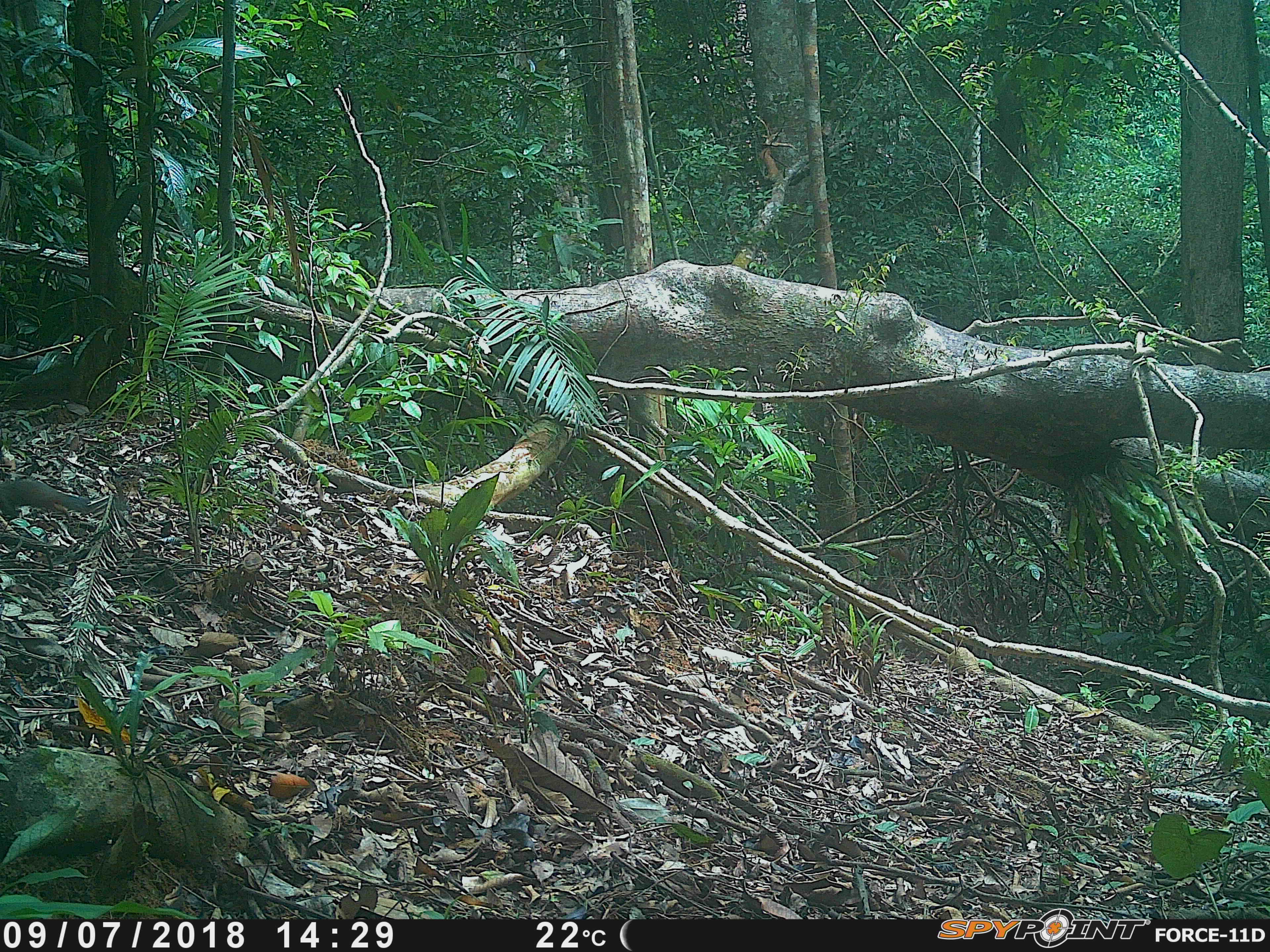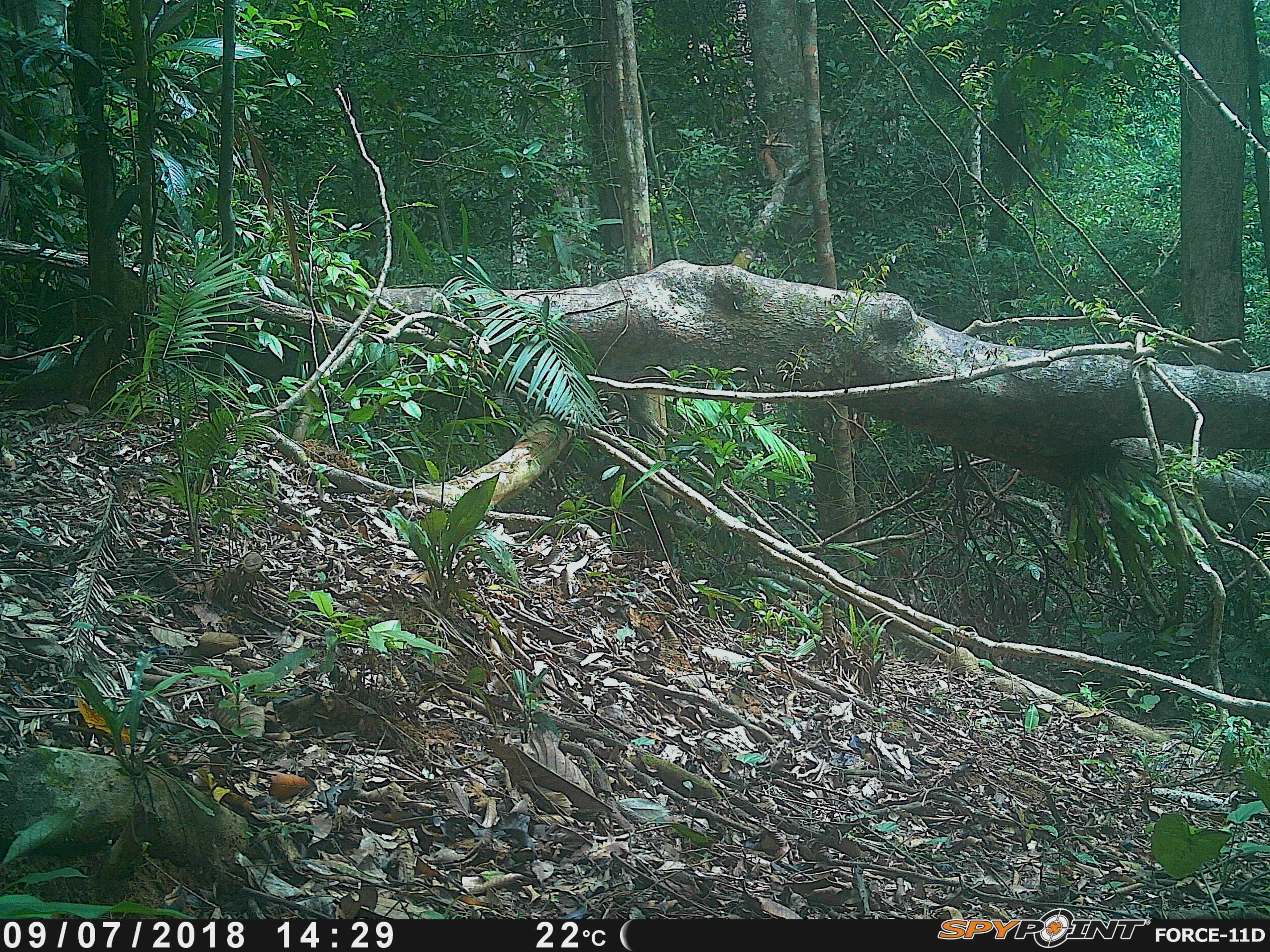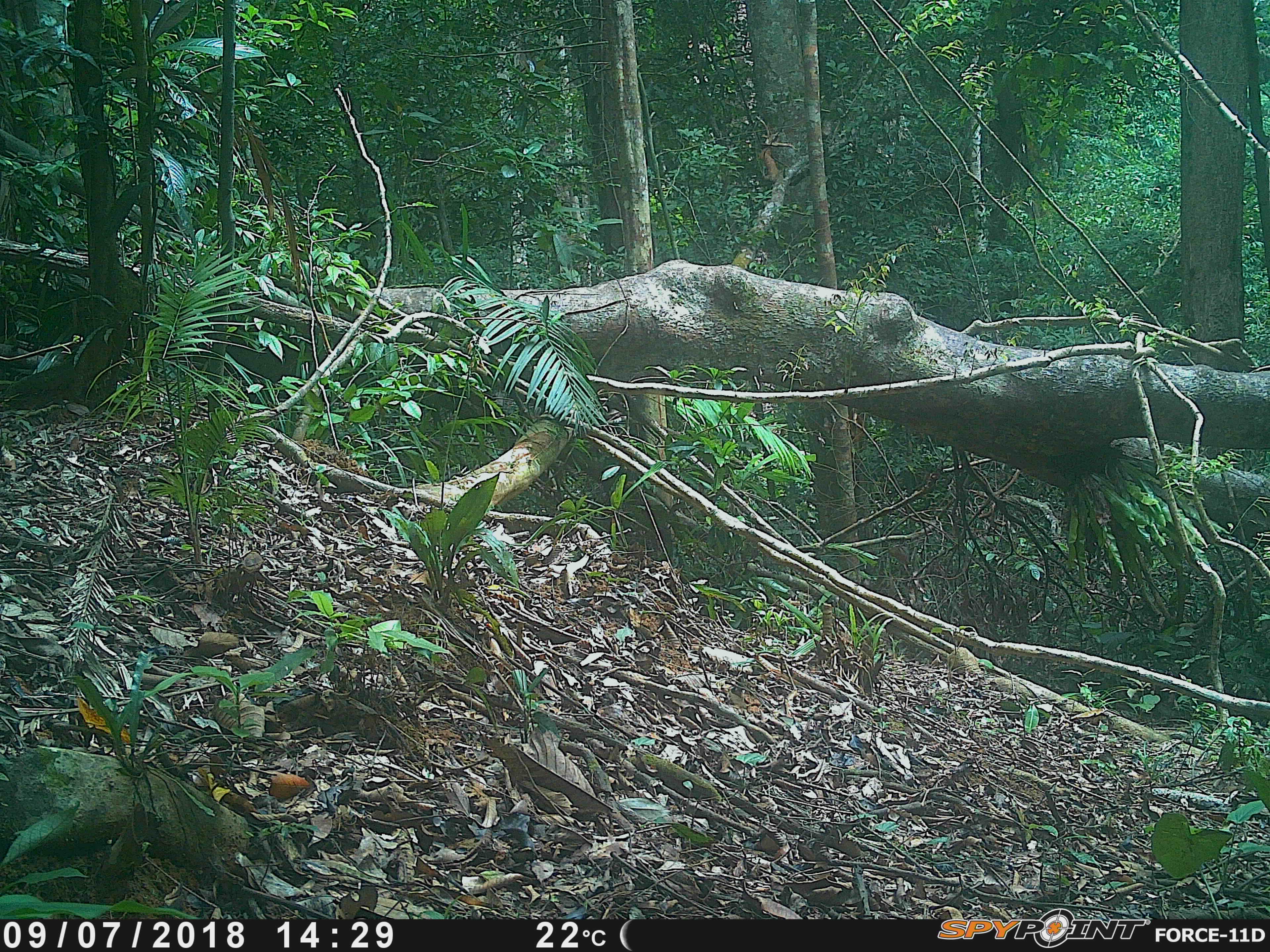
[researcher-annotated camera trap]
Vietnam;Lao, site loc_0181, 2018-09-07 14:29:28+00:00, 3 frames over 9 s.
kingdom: Animalia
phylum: Chordata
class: Mammalia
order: Rodentia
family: Sciuridae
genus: Sciurus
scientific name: Sciurus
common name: squirrel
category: unidentified squirrel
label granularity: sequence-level